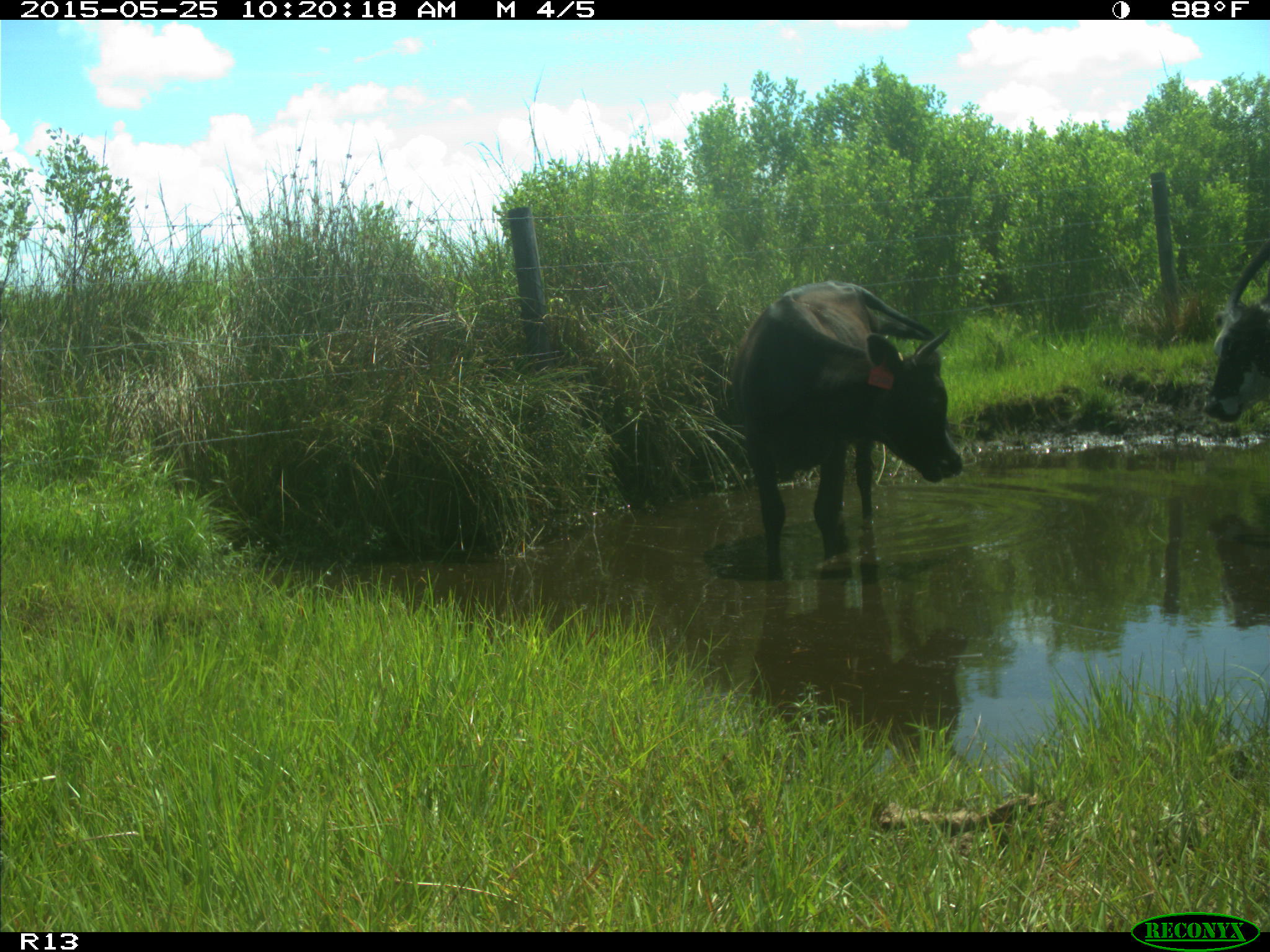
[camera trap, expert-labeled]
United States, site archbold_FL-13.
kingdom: Animalia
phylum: Chordata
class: Mammalia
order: Artiodactyla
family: Bovidae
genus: Bos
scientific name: Bos taurus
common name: domestic cow